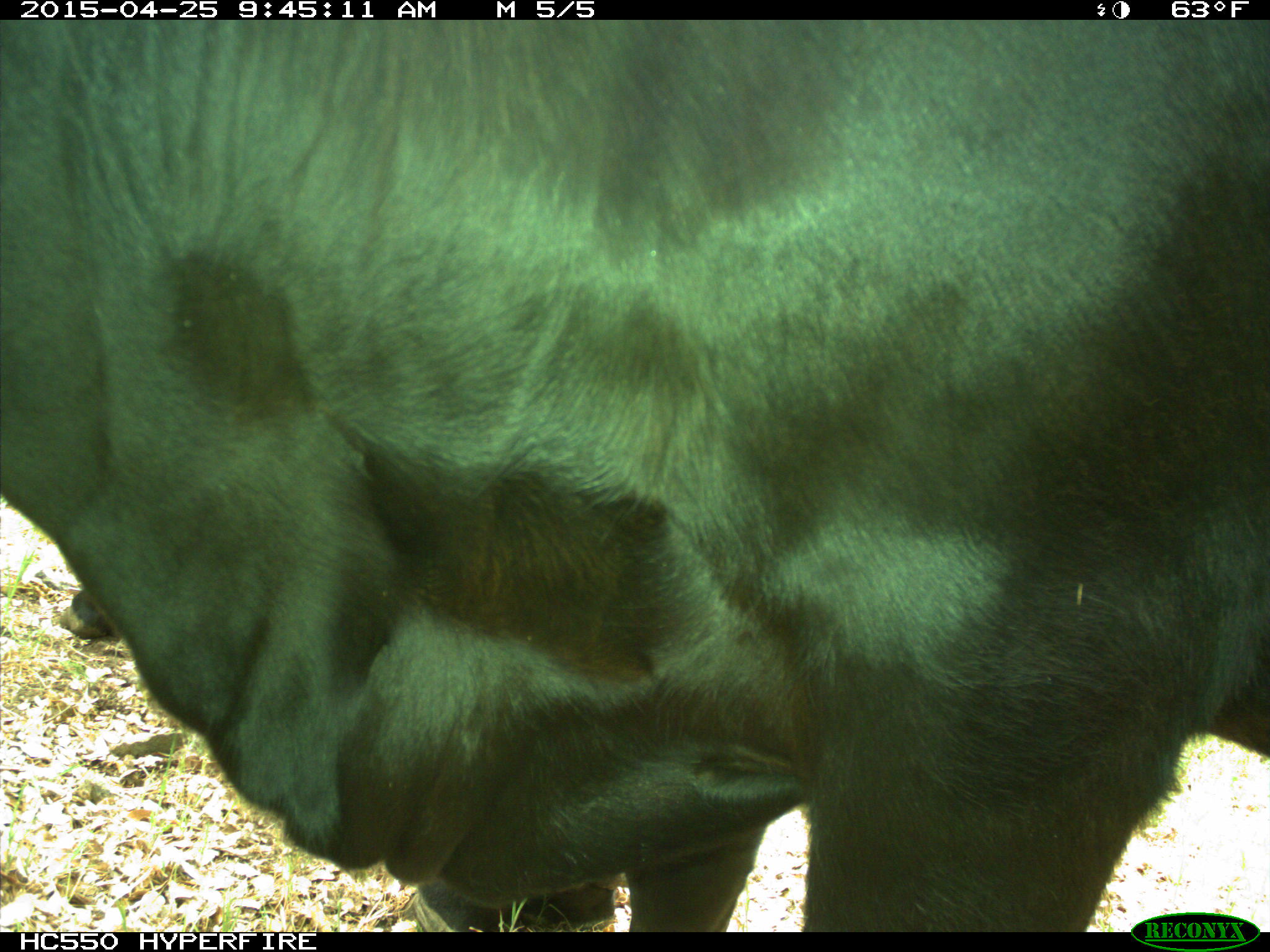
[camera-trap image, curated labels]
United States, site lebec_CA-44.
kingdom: Animalia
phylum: Chordata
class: Mammalia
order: Artiodactyla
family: Suidae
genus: Sus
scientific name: Sus scrofa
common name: wild boar